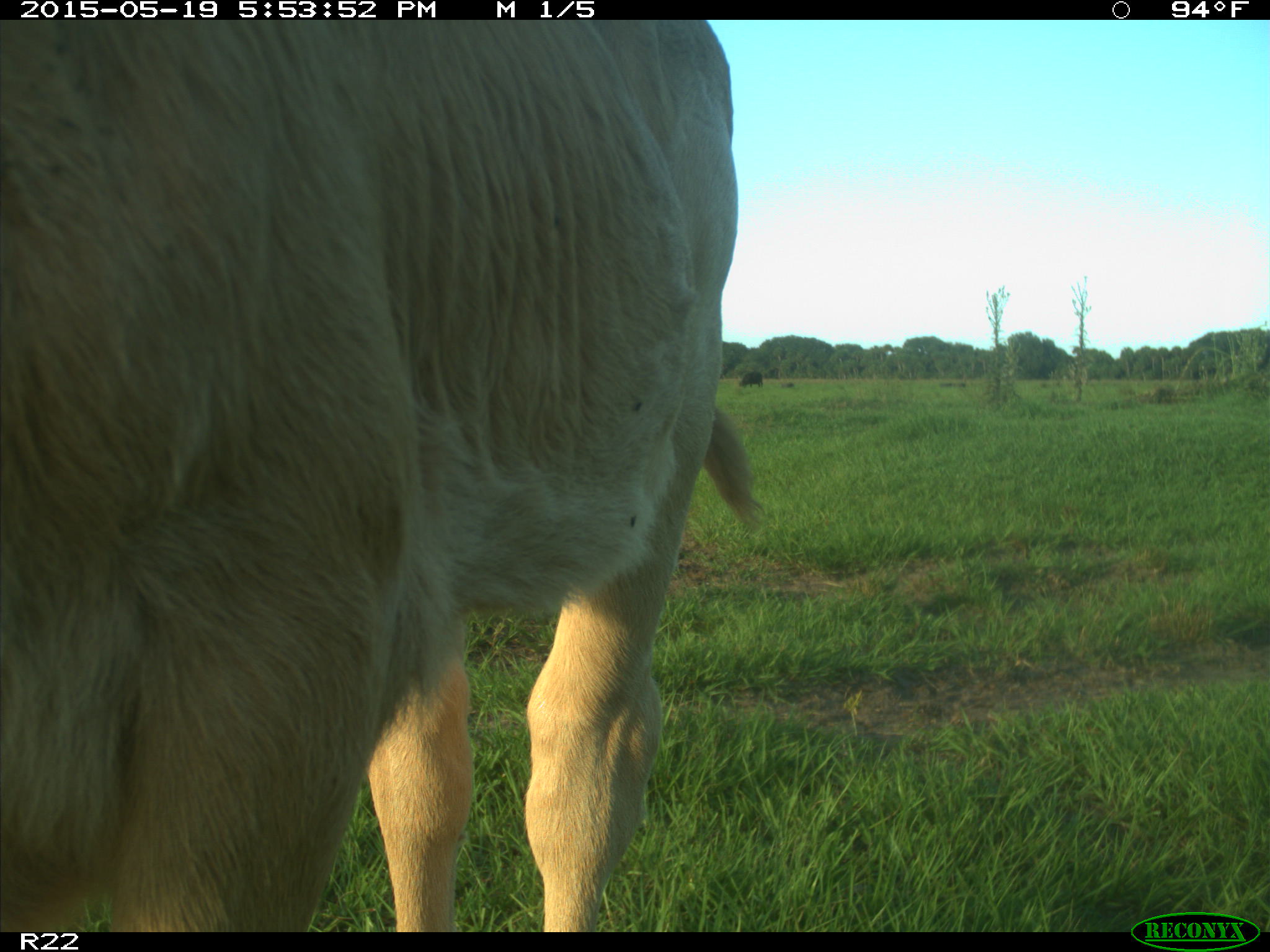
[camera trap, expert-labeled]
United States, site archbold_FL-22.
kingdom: Animalia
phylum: Chordata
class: Mammalia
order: Artiodactyla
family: Bovidae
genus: Bos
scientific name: Bos taurus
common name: domestic cow